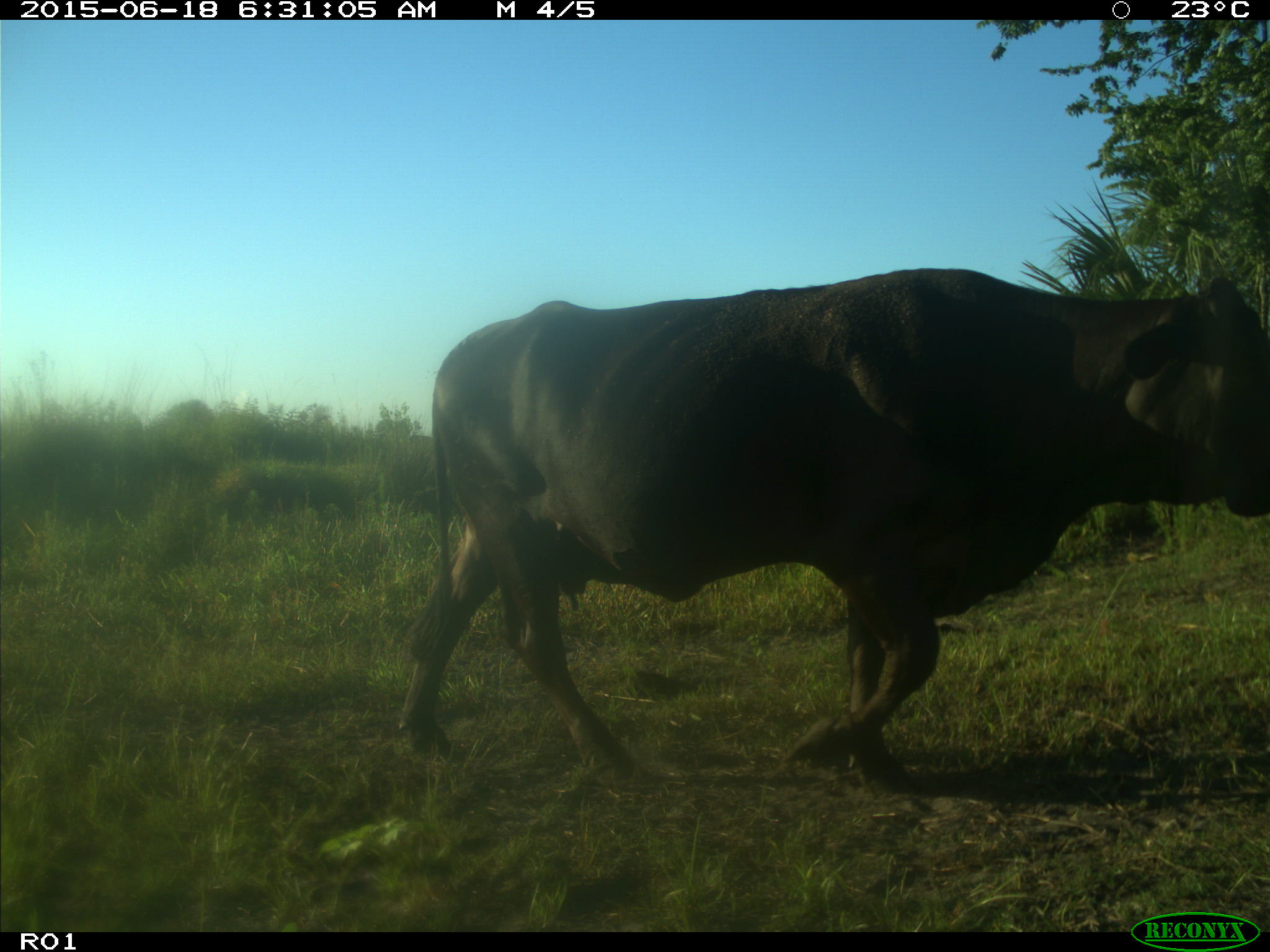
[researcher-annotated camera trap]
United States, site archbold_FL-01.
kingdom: Animalia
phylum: Chordata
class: Mammalia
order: Artiodactyla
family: Bovidae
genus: Bos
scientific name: Bos taurus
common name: domestic cow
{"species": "Bos taurus (domestic cow)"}